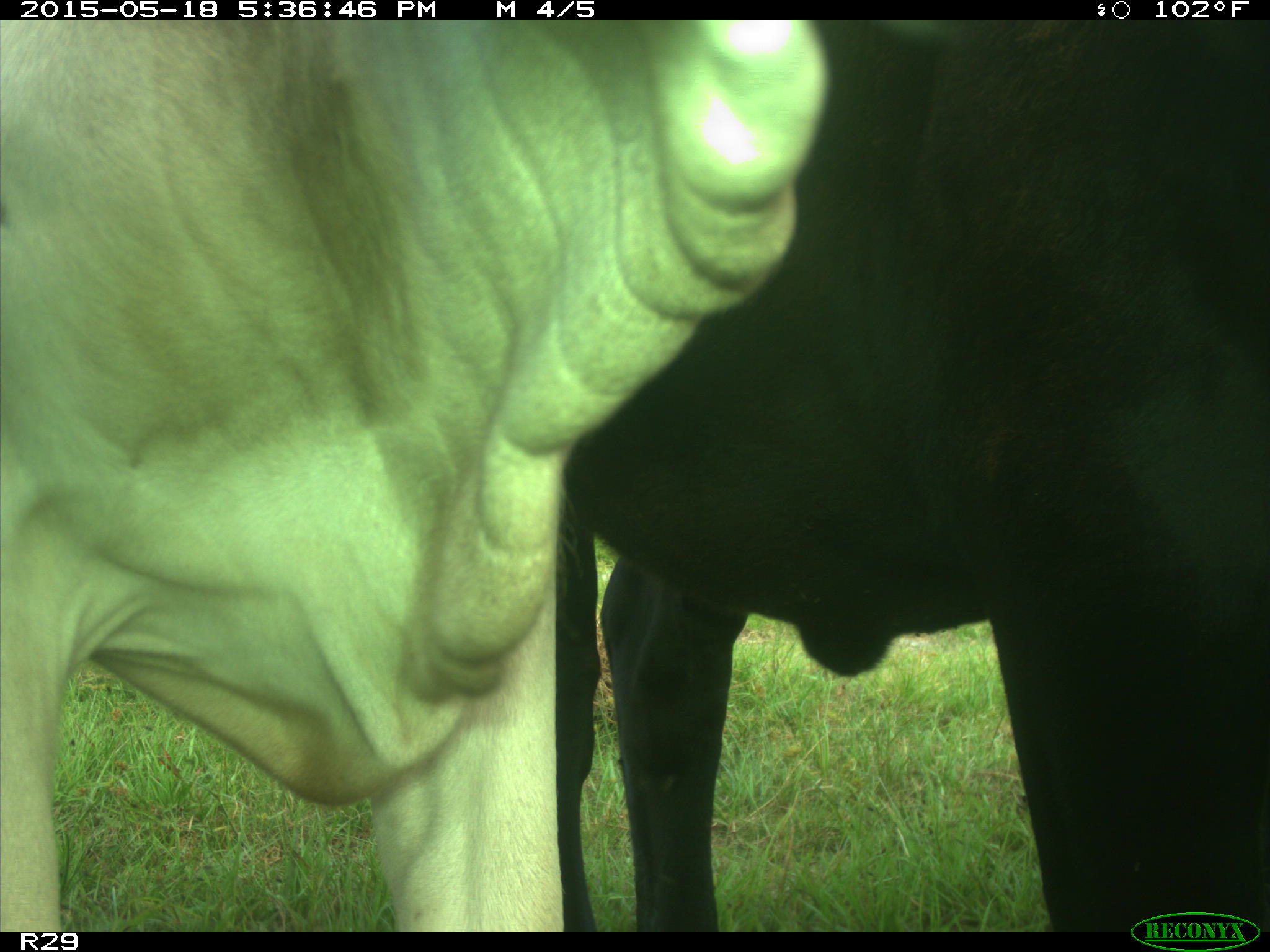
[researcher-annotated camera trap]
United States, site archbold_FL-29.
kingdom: Animalia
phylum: Chordata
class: Mammalia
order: Artiodactyla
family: Bovidae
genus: Bos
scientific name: Bos taurus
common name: domestic cow